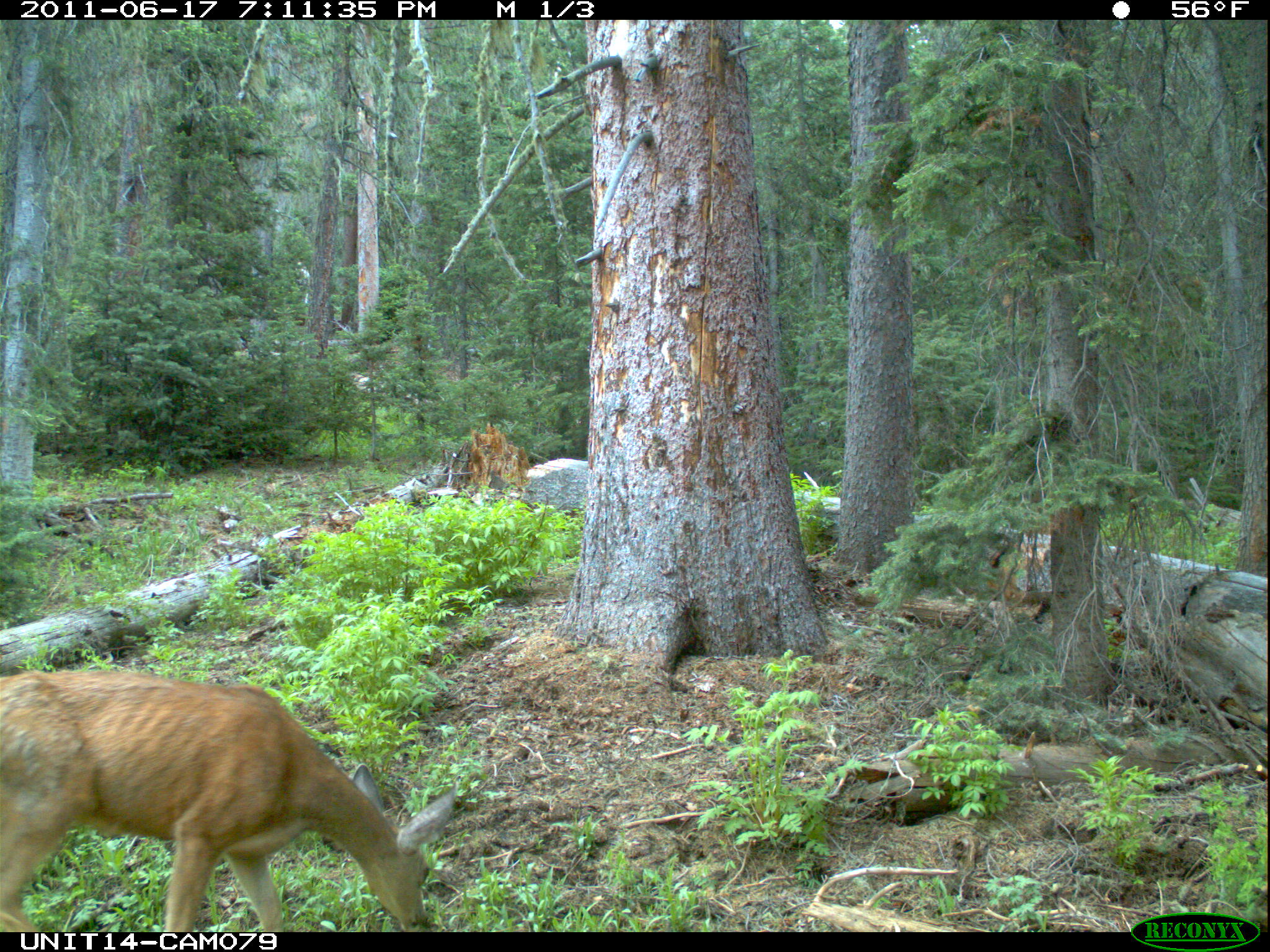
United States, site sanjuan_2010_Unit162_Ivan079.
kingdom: Animalia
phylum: Chordata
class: Mammalia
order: Artiodactyla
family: Cervidae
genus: Odocoileus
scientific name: Odocoileus hemionus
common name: mule deer